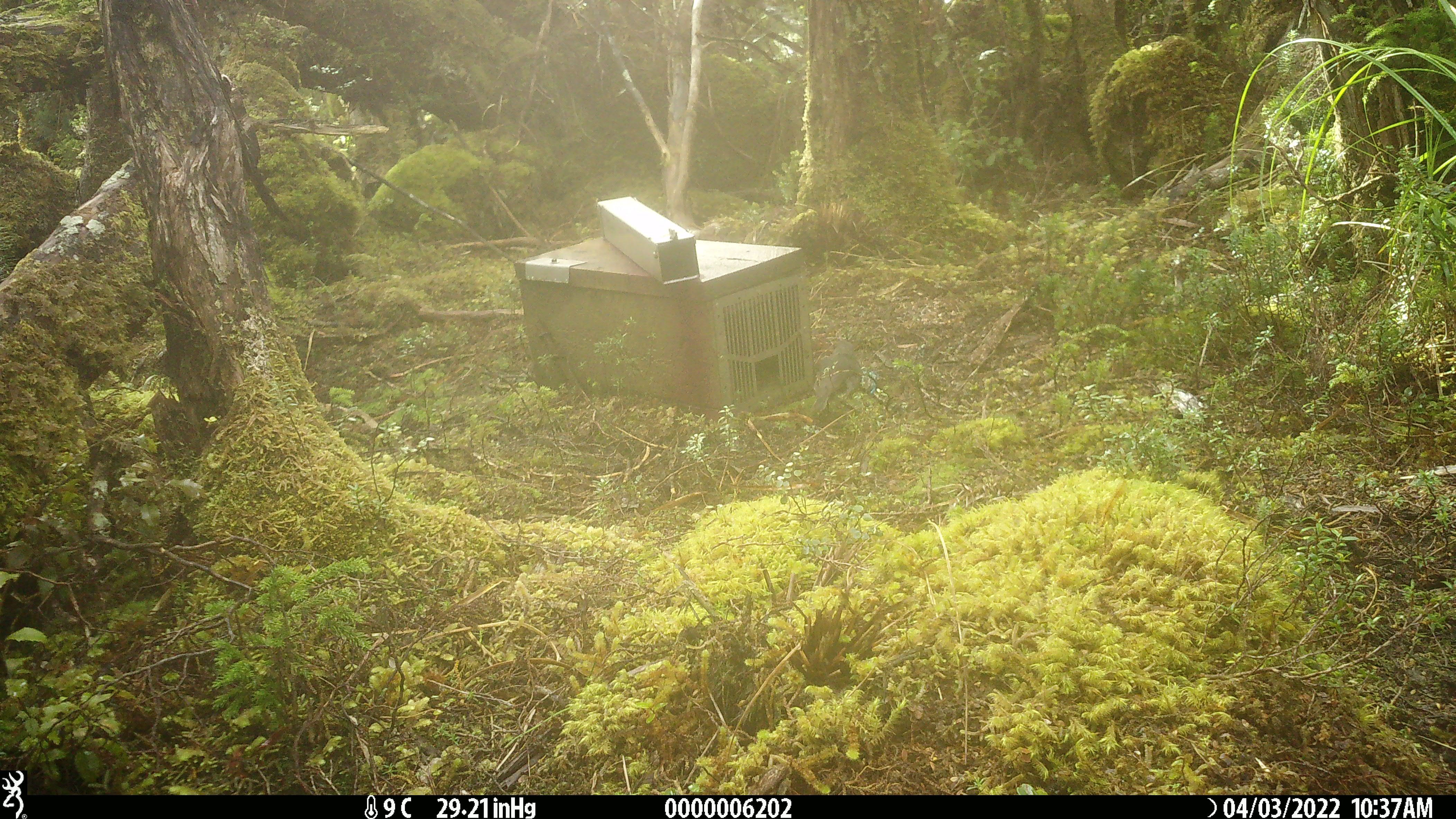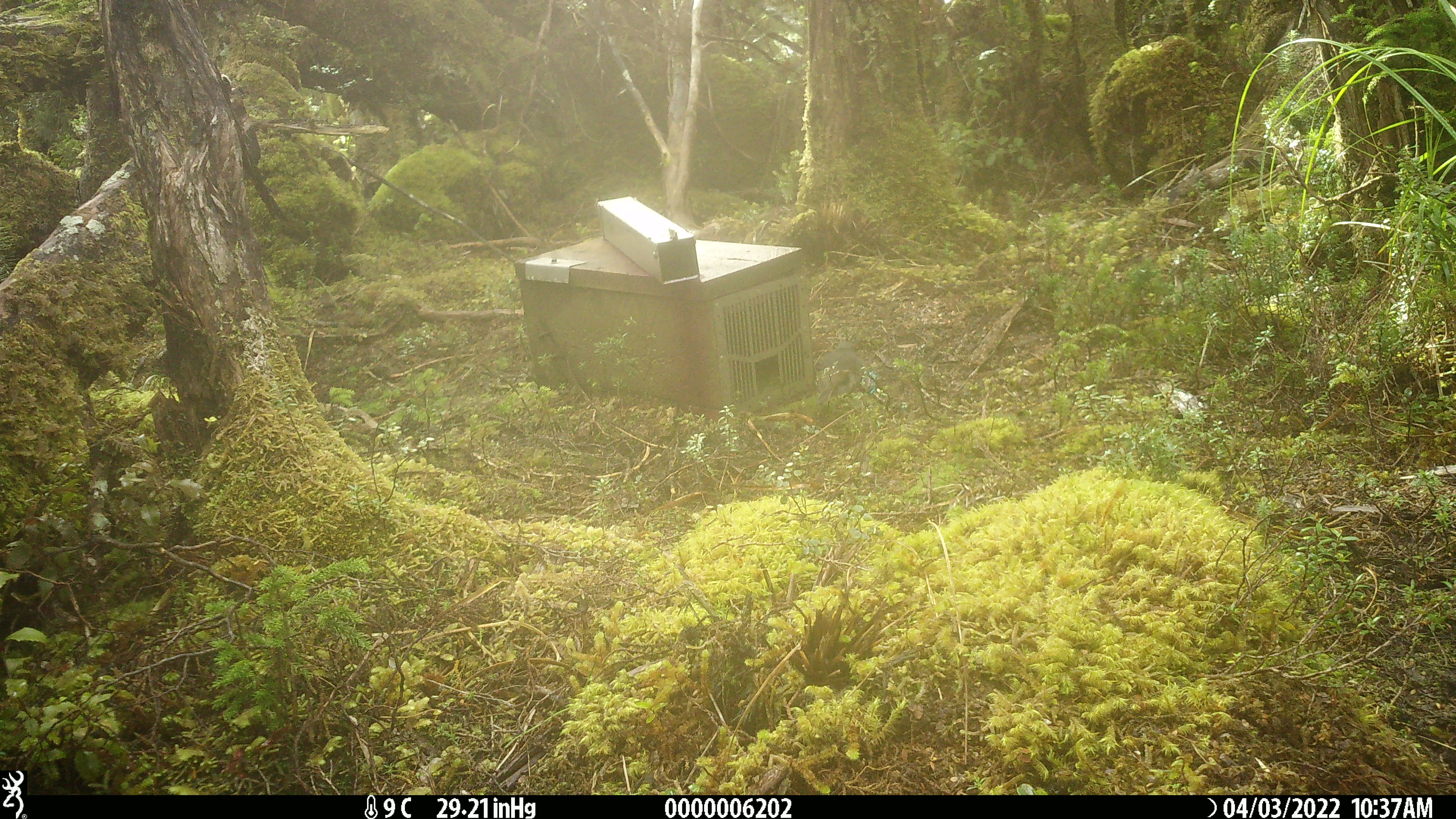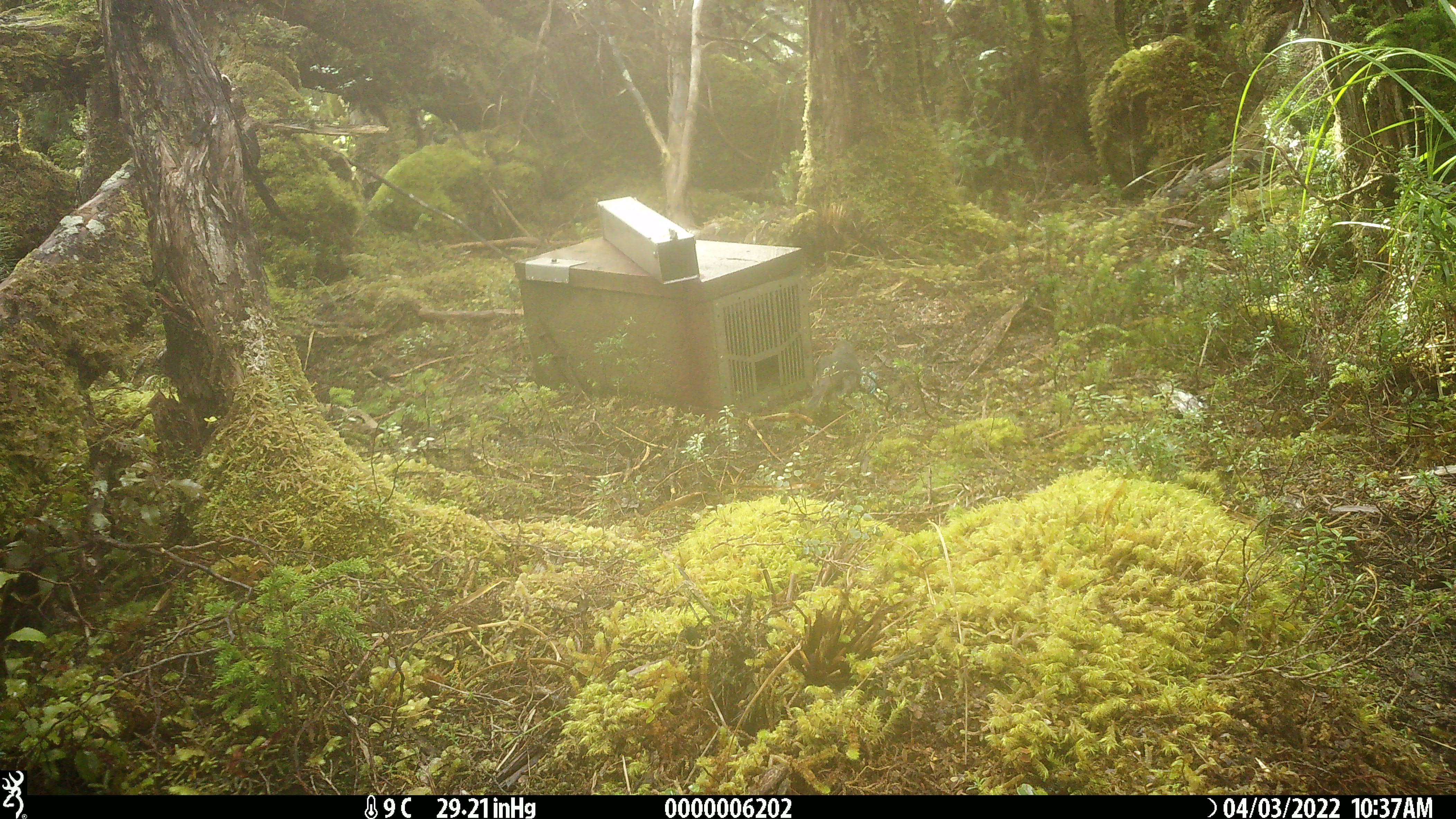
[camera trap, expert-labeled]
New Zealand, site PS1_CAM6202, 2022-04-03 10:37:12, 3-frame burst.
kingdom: Animalia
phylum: Chordata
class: Aves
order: Passeriformes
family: Petroicidae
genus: Petroica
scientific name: Petroica australis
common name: new zealand robin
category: robin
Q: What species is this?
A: Robin (new zealand robin) (Petroica australis).